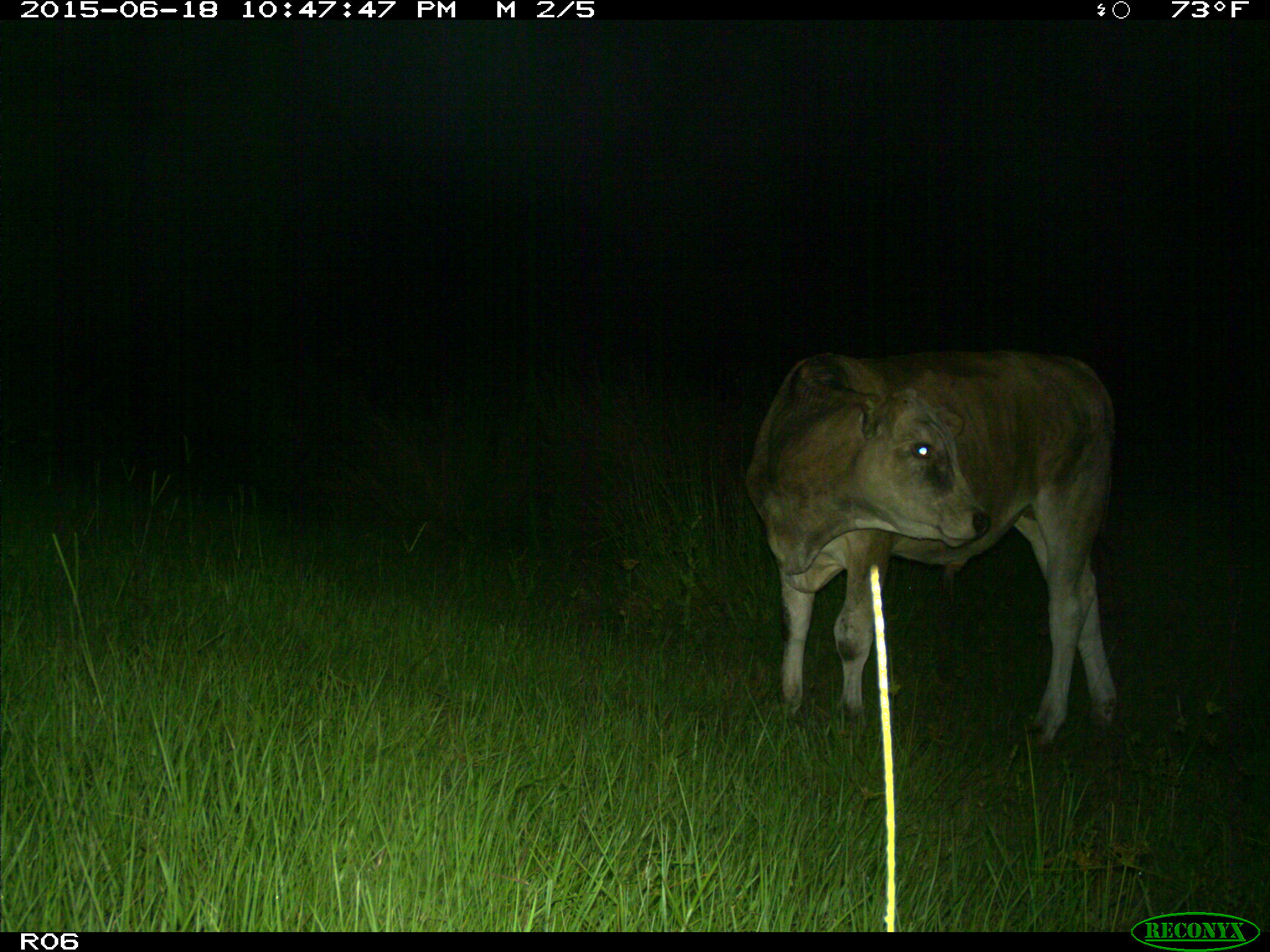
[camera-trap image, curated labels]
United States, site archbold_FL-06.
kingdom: Animalia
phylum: Chordata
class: Mammalia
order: Artiodactyla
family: Bovidae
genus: Bos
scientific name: Bos taurus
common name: domestic cow